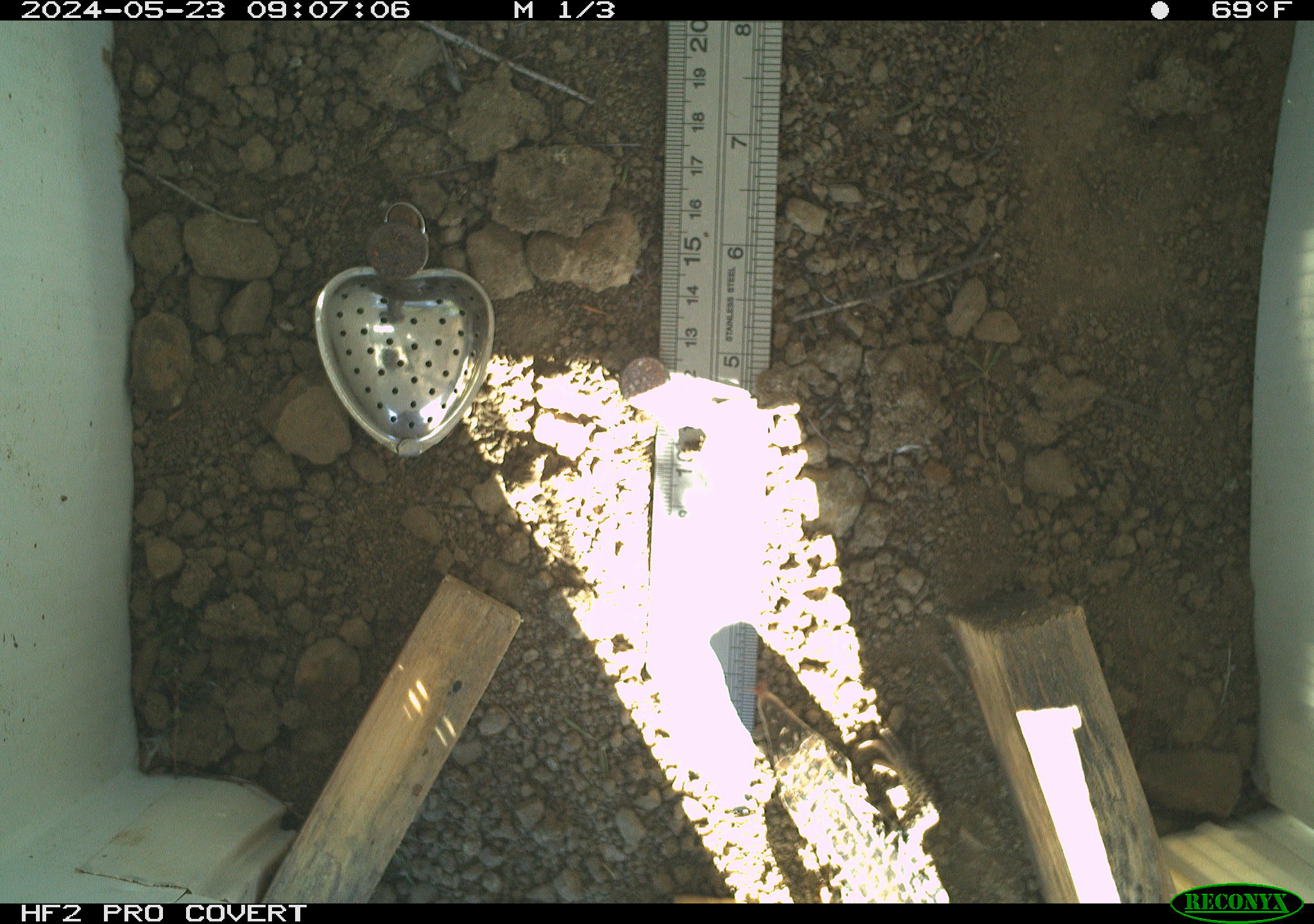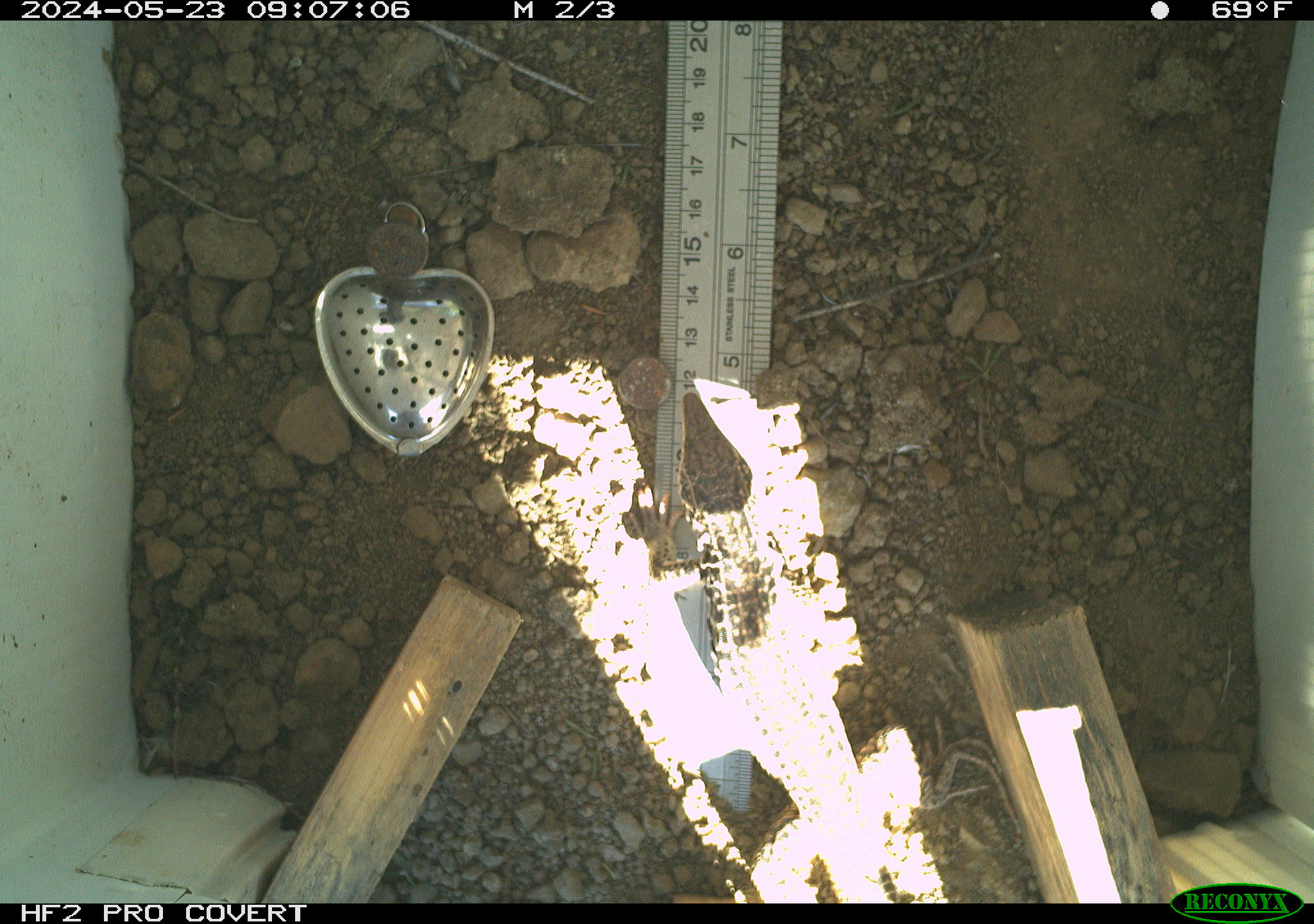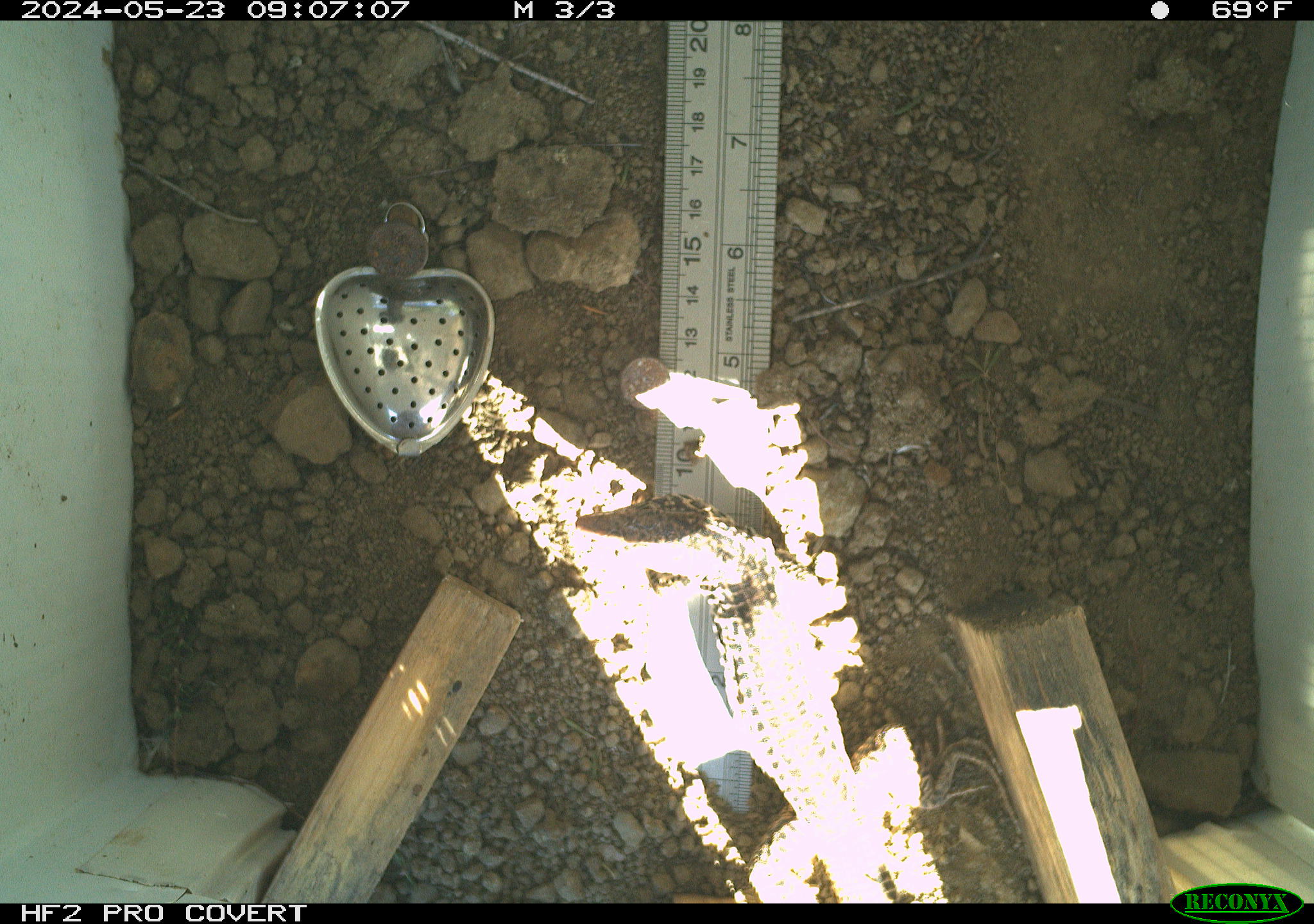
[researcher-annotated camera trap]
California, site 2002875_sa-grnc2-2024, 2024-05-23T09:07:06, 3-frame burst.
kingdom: Animalia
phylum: Chordata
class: Reptilia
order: Squamata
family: Teiidae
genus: Aspidoscelis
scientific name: Aspidoscelis tigris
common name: western whiptail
Western whiptail (Aspidoscelis tigris).